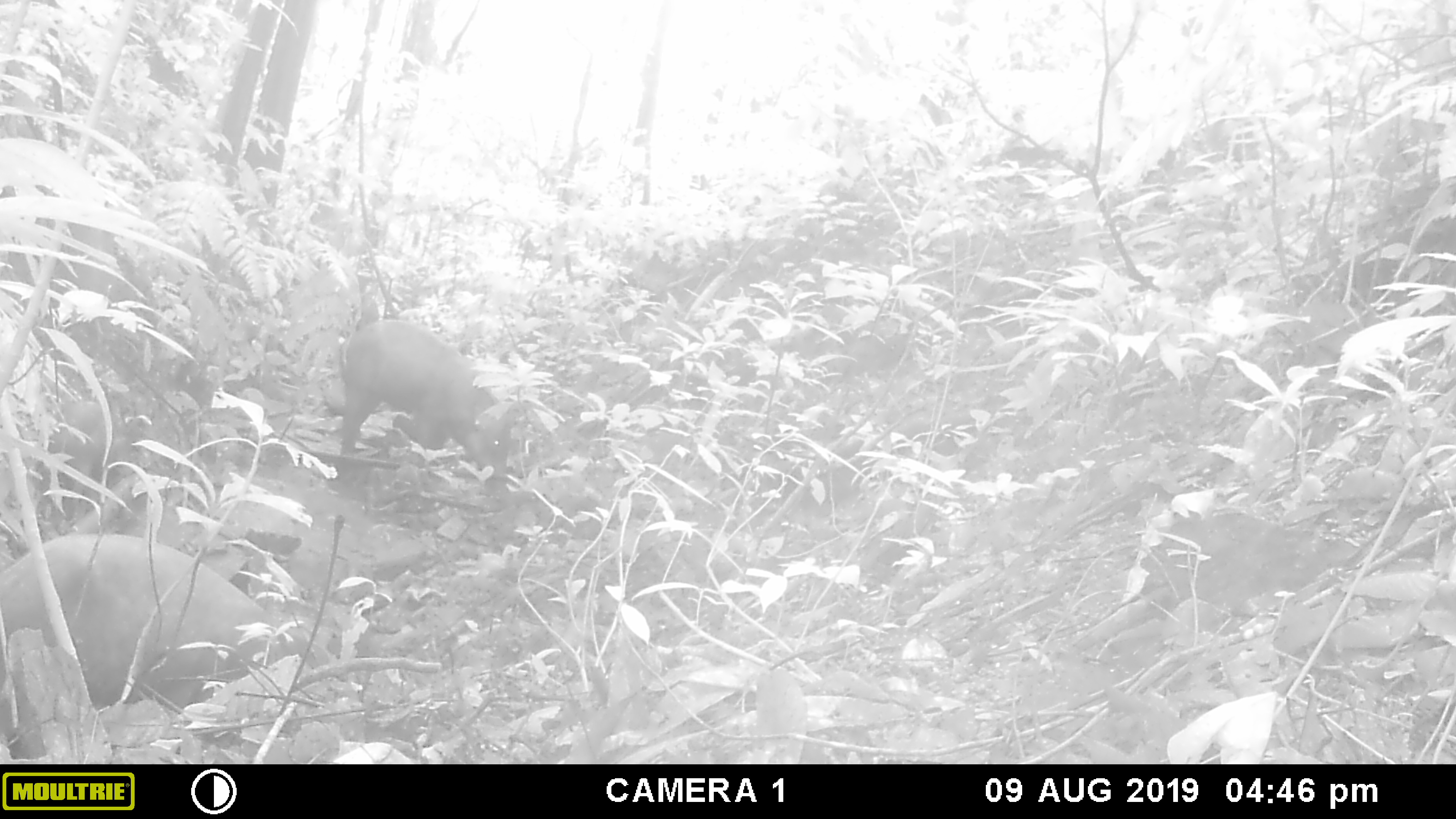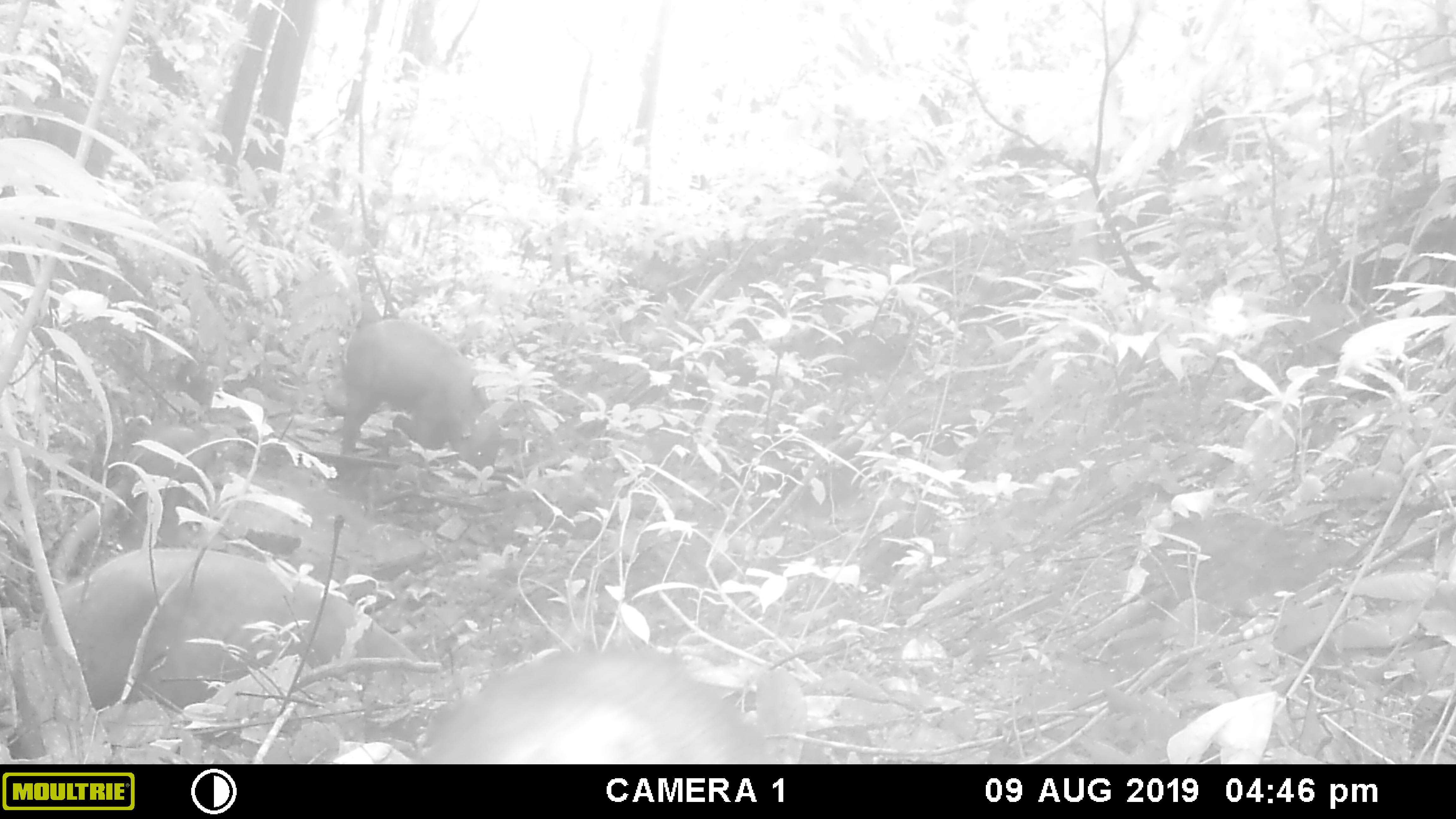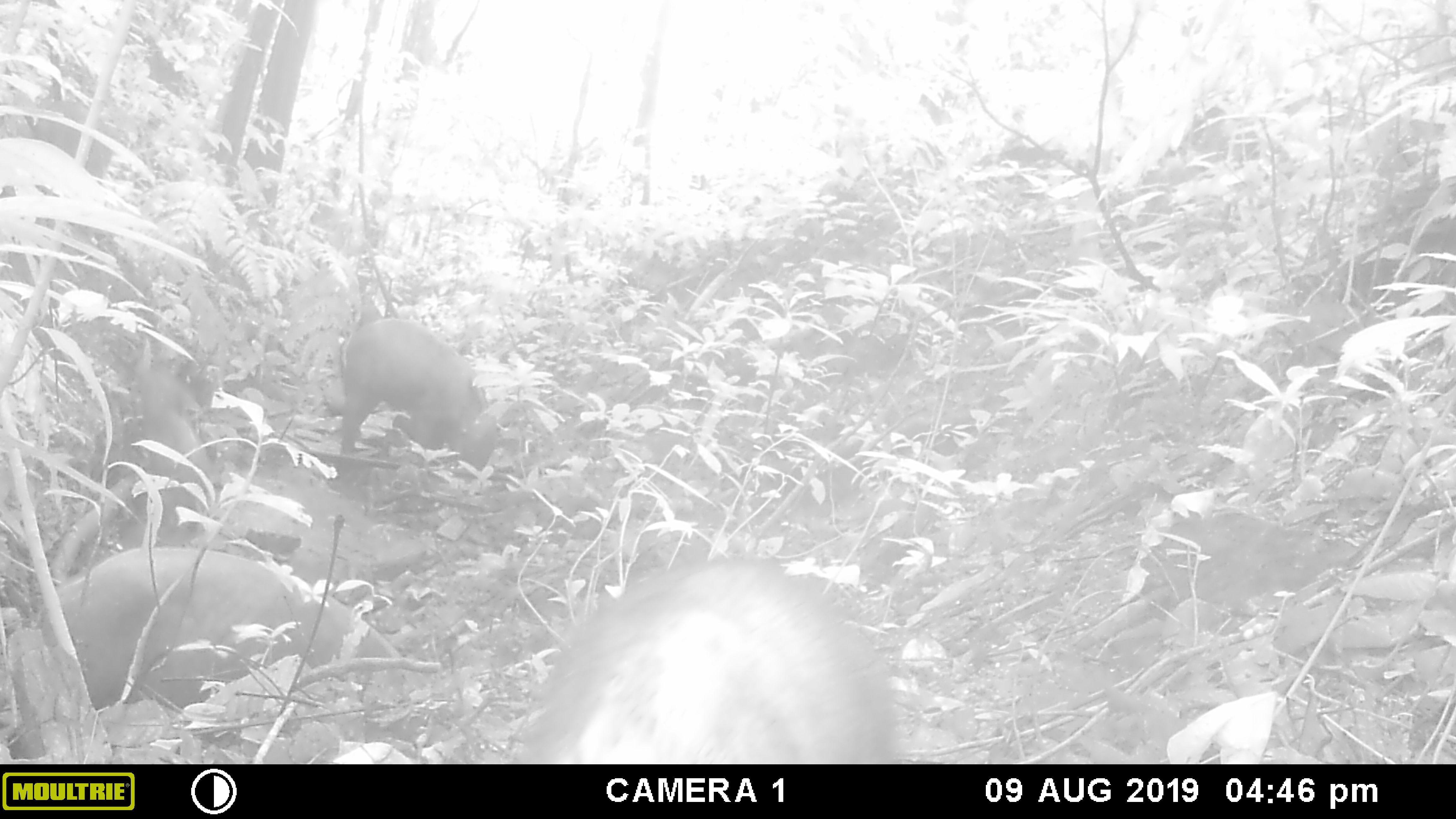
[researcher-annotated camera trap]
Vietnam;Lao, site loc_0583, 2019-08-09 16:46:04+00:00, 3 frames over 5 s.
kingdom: Animalia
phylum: Chordata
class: Mammalia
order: Artiodactyla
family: Suidae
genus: Sus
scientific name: Sus scrofa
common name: eurasian wild pig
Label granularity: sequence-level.